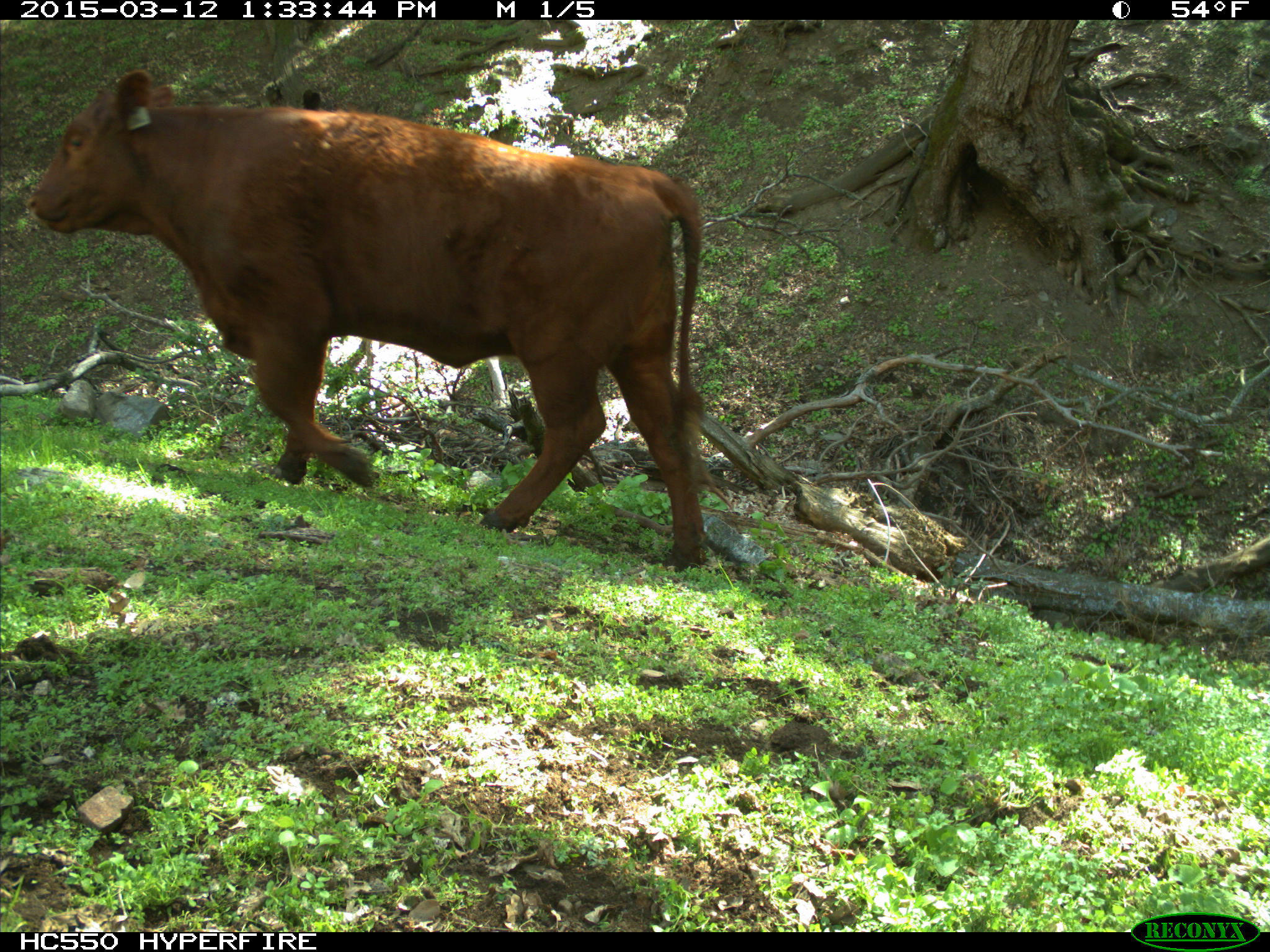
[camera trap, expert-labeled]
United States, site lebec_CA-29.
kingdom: Animalia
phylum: Chordata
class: Mammalia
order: Artiodactyla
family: Bovidae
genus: Bos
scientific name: Bos taurus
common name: domestic cow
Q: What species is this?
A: Bos taurus (domestic cow).